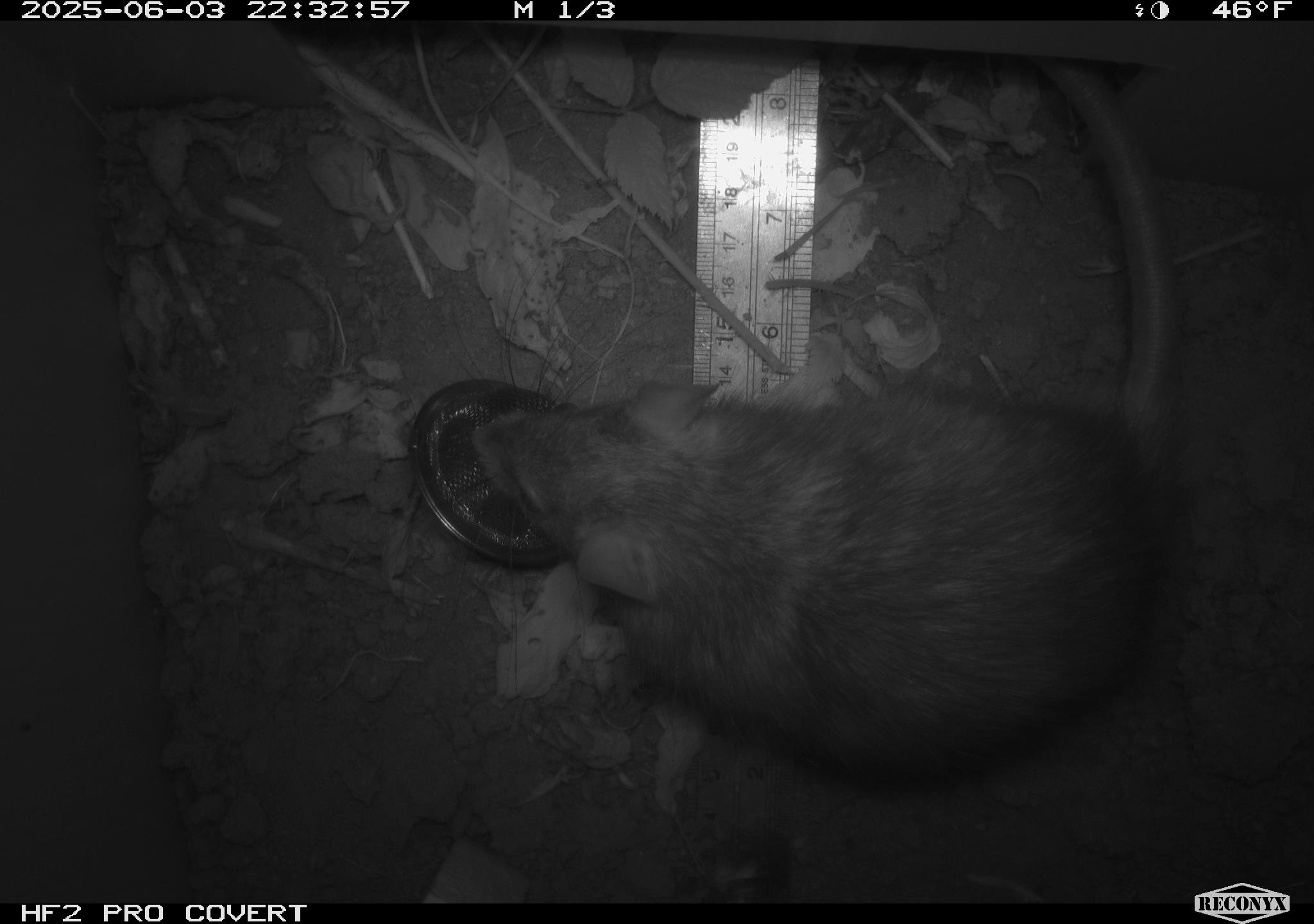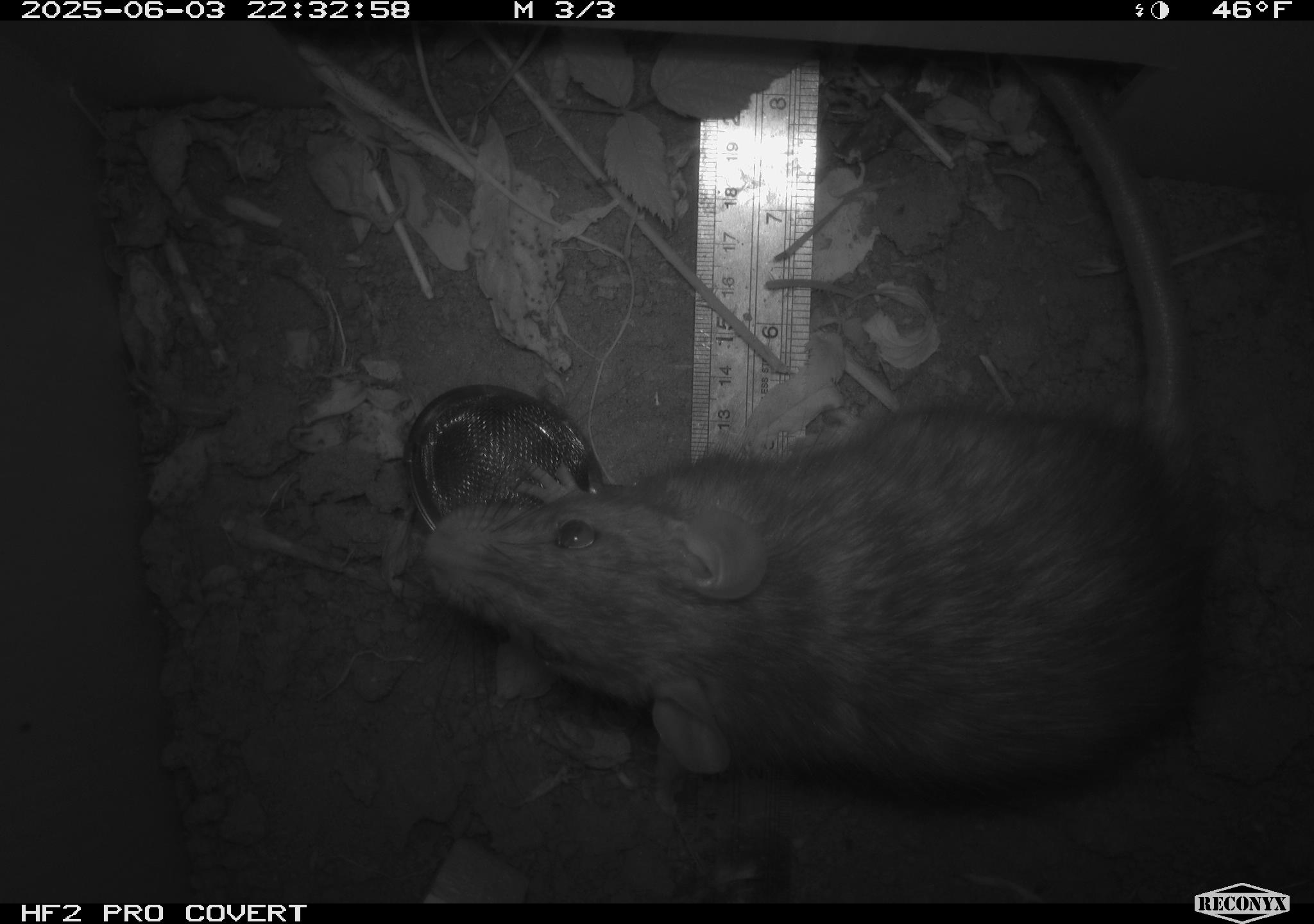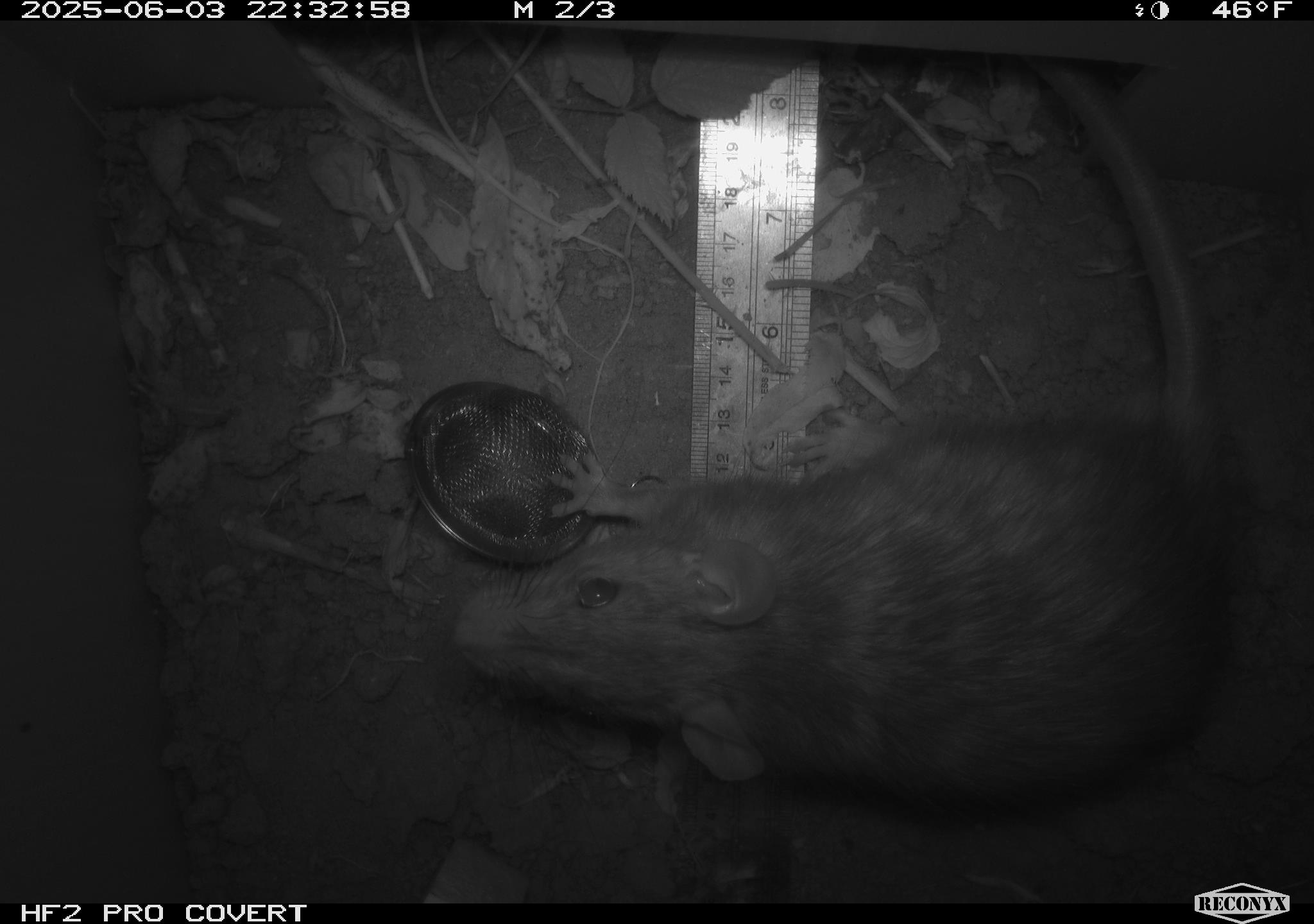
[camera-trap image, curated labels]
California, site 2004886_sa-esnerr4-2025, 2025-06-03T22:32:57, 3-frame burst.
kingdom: Animalia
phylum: Chordata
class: Mammalia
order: Rodentia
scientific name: Rodentia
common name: rodent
Rodent (Rodentia).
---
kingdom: Animalia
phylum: Chordata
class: Mammalia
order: Rodentia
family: Muridae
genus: Rattus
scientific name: Rattus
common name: rat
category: rattus species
Rattus species (rat) (Rattus).